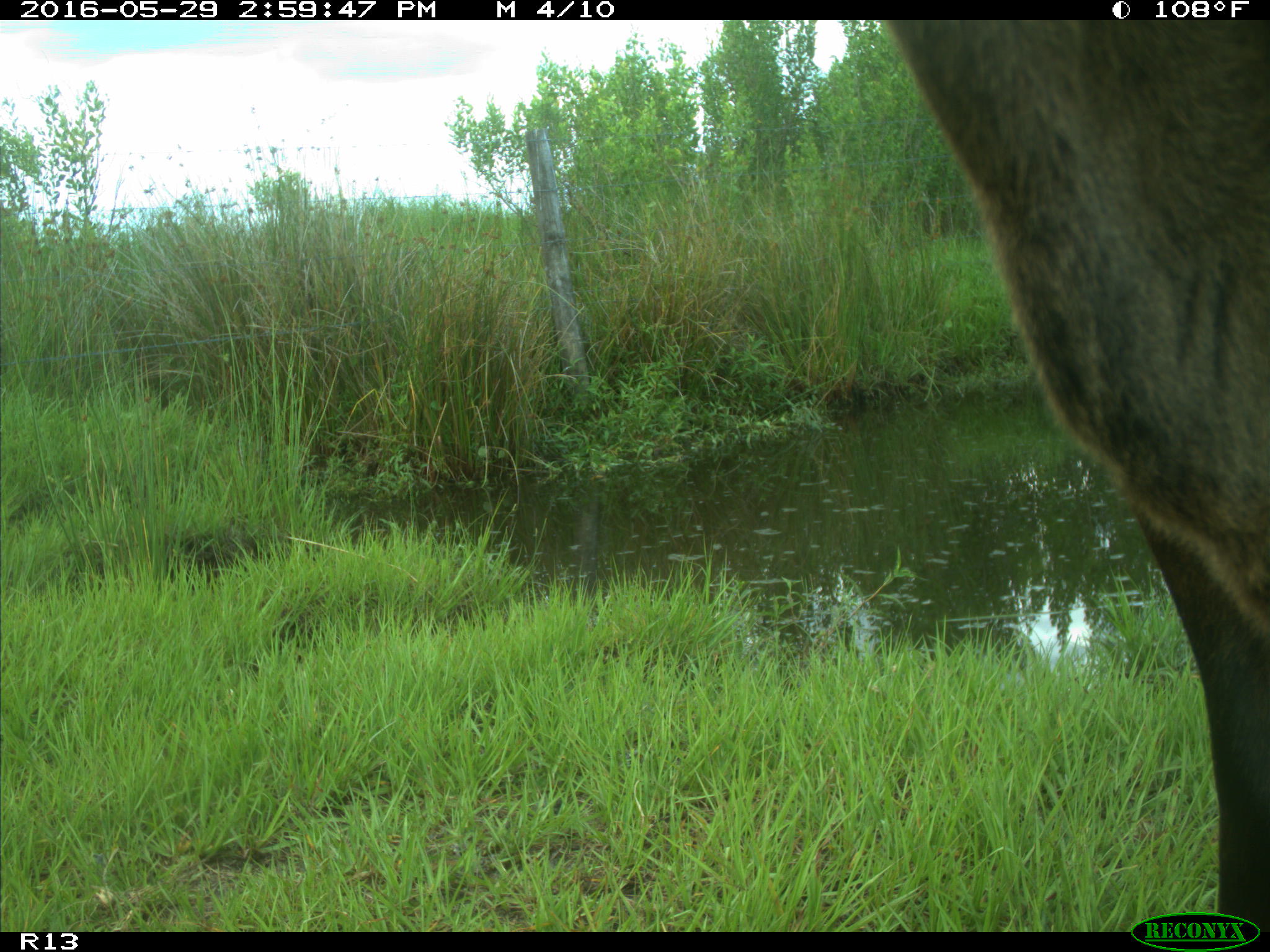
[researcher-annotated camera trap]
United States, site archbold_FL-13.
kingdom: Animalia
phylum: Chordata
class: Mammalia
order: Artiodactyla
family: Bovidae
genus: Bos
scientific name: Bos taurus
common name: domestic cow